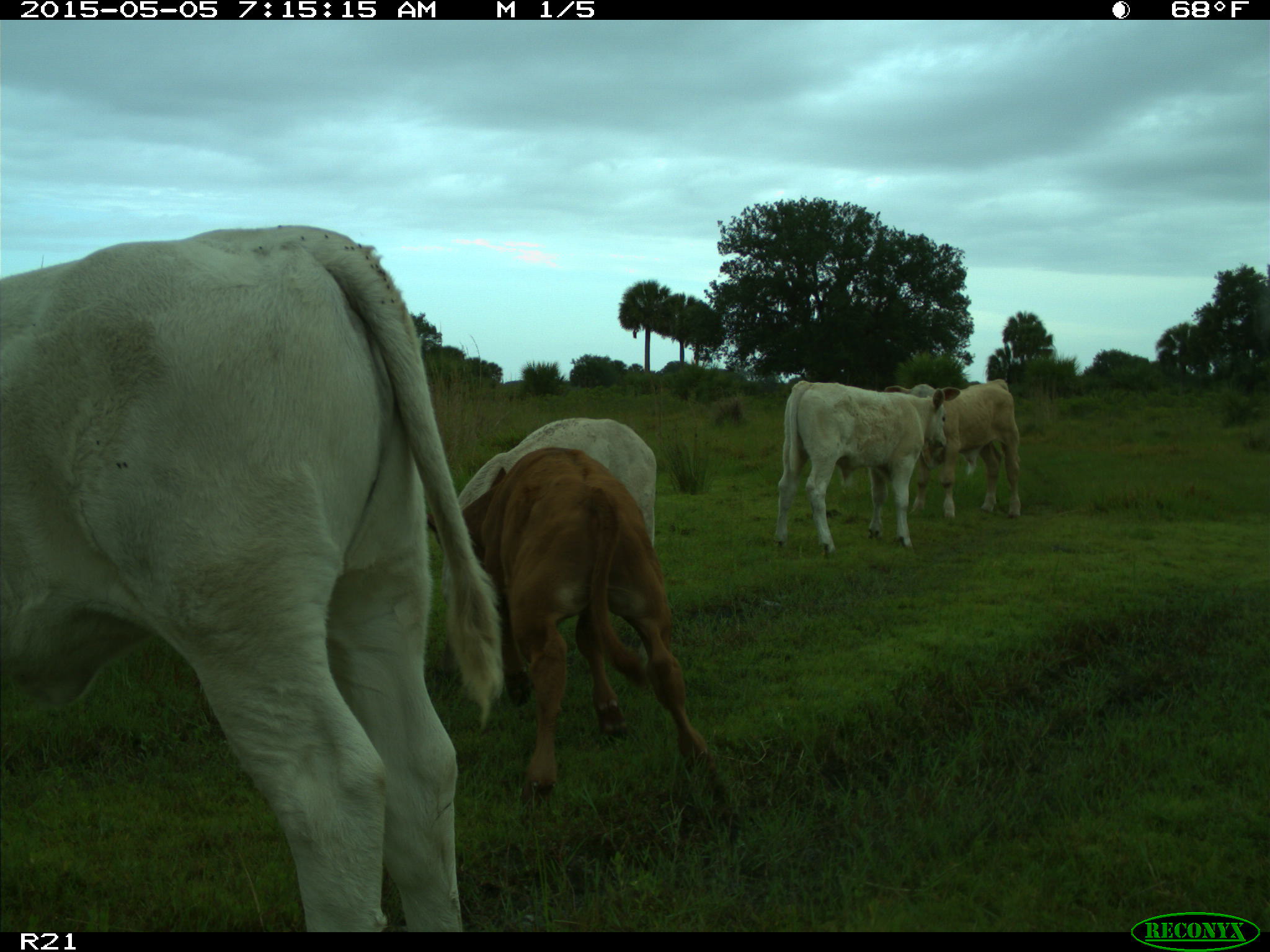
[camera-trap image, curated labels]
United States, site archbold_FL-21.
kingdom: Animalia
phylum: Chordata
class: Mammalia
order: Artiodactyla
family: Bovidae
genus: Bos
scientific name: Bos taurus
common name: domestic cow